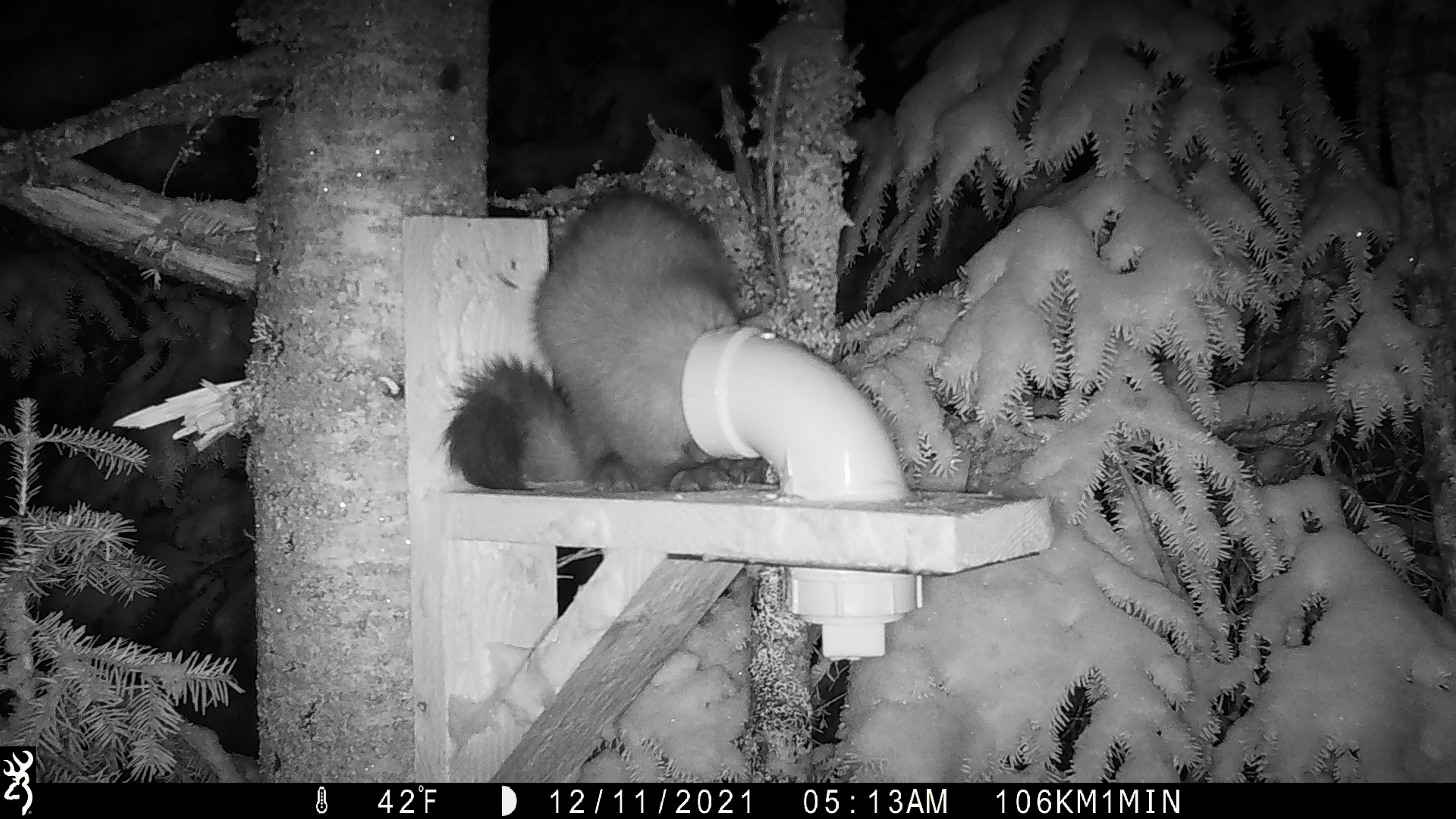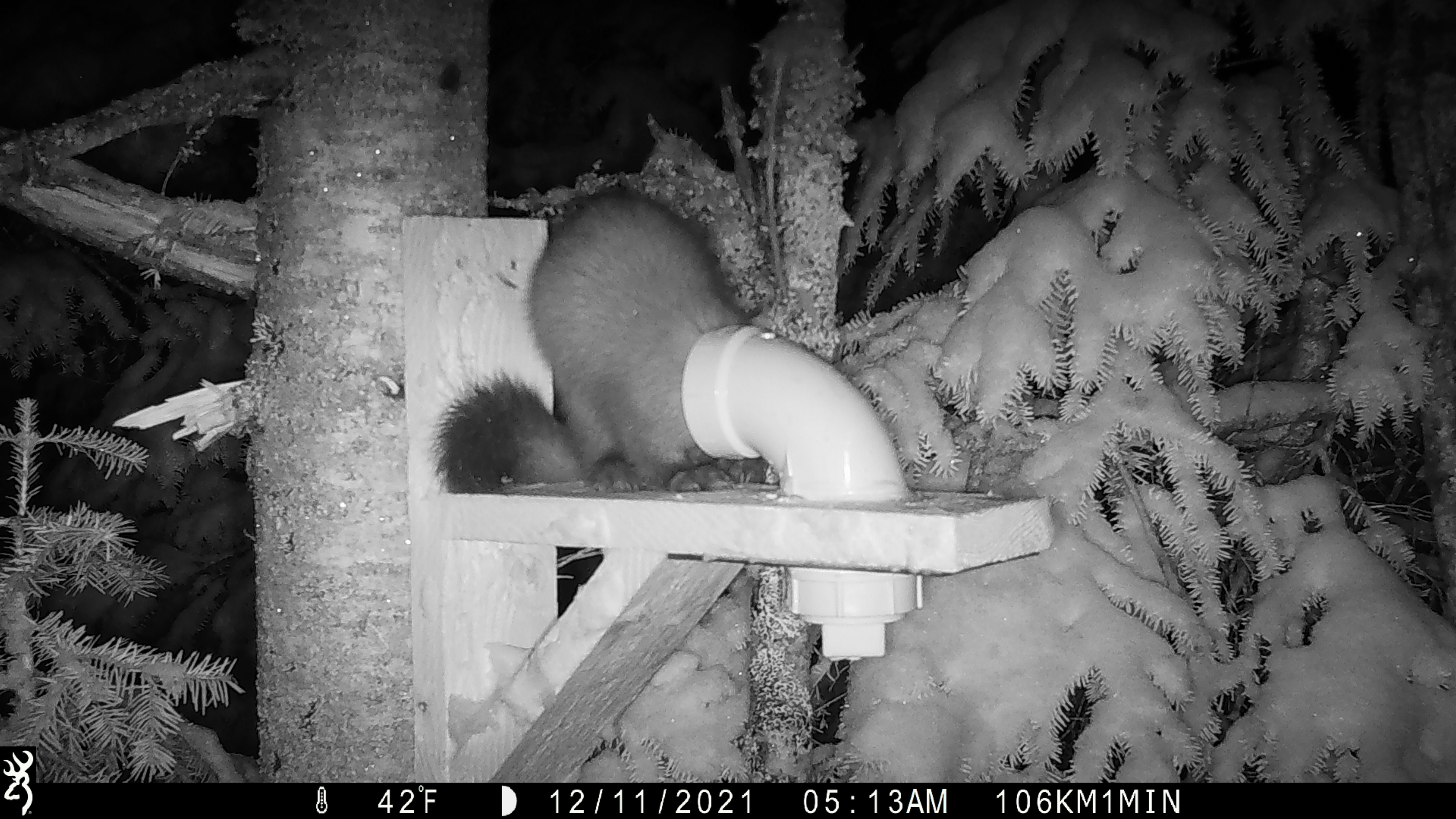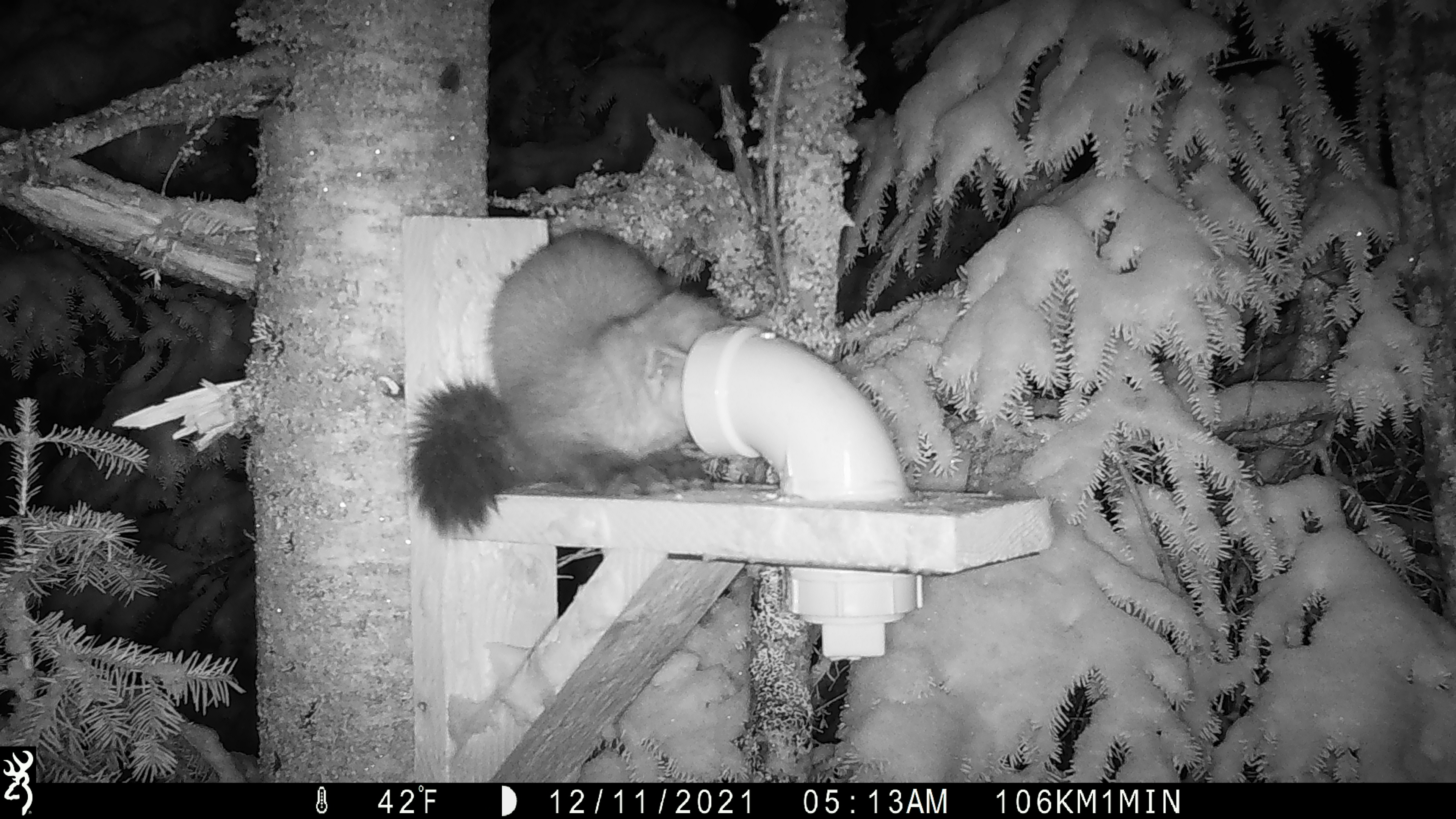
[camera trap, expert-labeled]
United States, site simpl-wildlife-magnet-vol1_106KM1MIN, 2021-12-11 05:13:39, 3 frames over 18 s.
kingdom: Animalia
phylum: Chordata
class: Mammalia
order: Carnivora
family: Mustelidae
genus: Martes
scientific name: Martes americana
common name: american marten